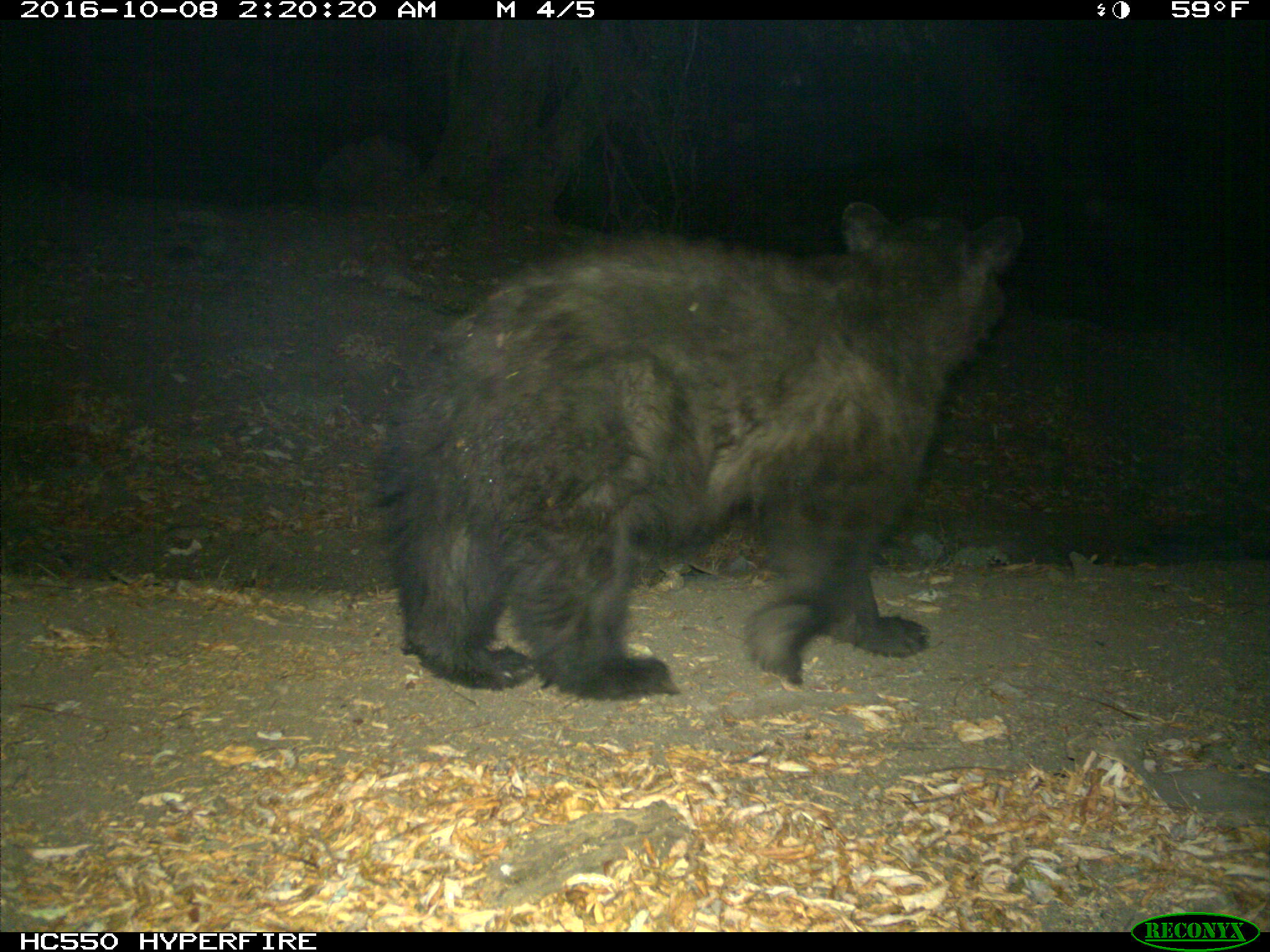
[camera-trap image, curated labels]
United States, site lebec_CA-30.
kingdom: Animalia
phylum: Chordata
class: Mammalia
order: Carnivora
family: Ursidae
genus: Ursus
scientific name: Ursus americanus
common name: american black bear